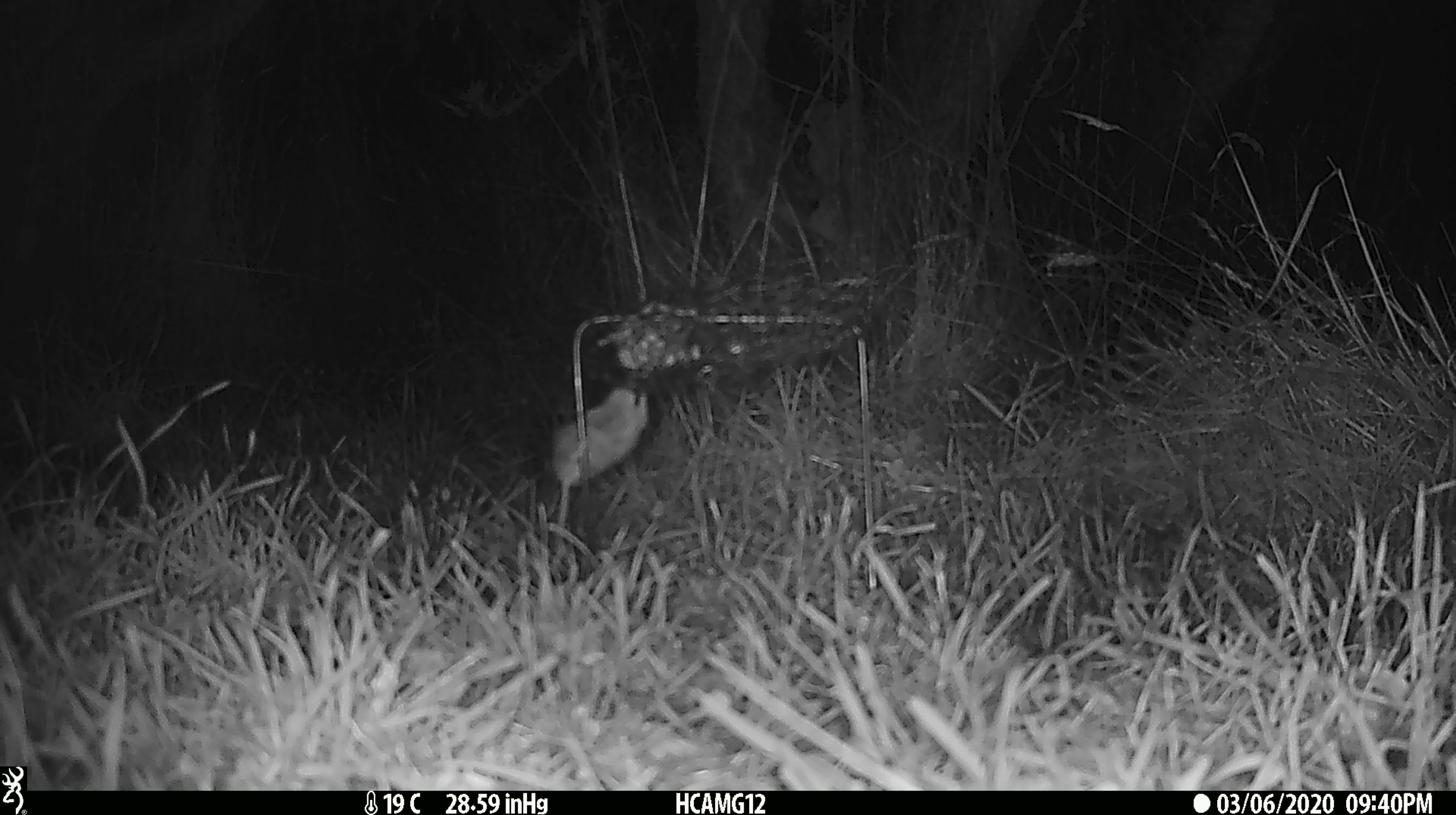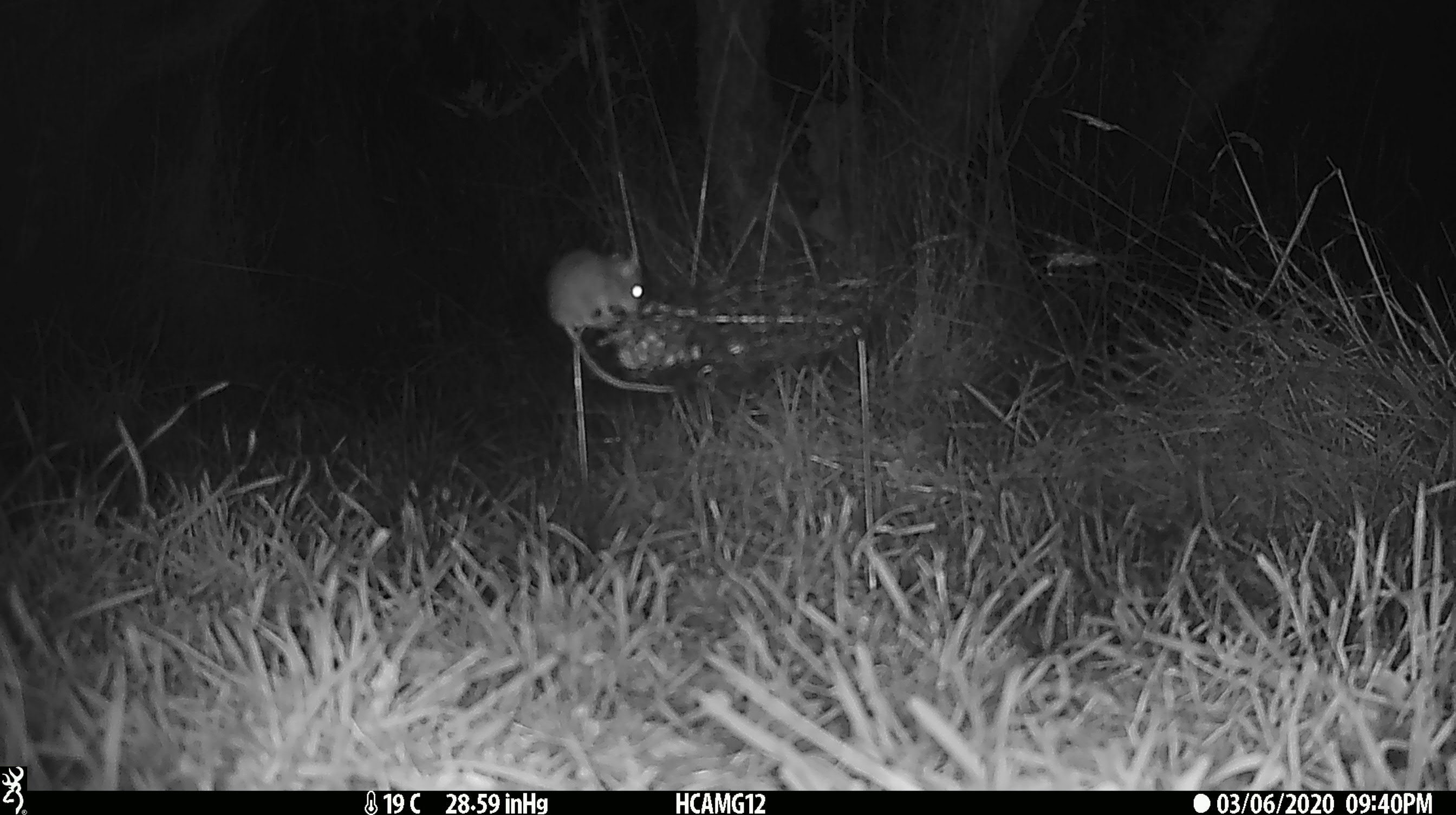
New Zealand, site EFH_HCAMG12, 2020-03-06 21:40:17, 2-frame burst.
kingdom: Animalia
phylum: Chordata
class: Mammalia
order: Rodentia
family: Muridae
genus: Mus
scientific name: Mus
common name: mouse